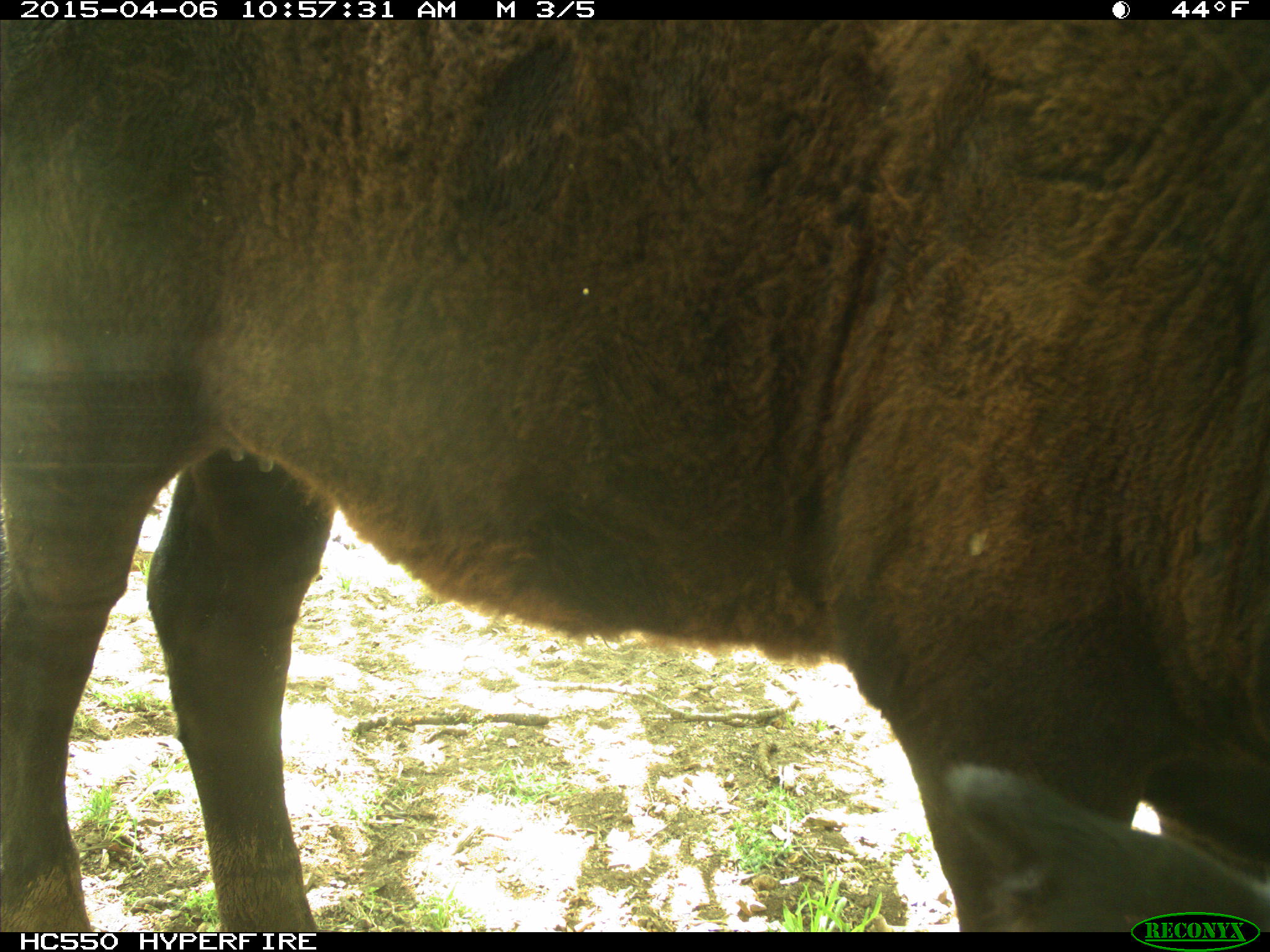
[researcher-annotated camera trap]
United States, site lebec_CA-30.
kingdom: Animalia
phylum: Chordata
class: Mammalia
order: Artiodactyla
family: Bovidae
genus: Bos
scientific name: Bos taurus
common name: domestic cow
Bos taurus (domestic cow).